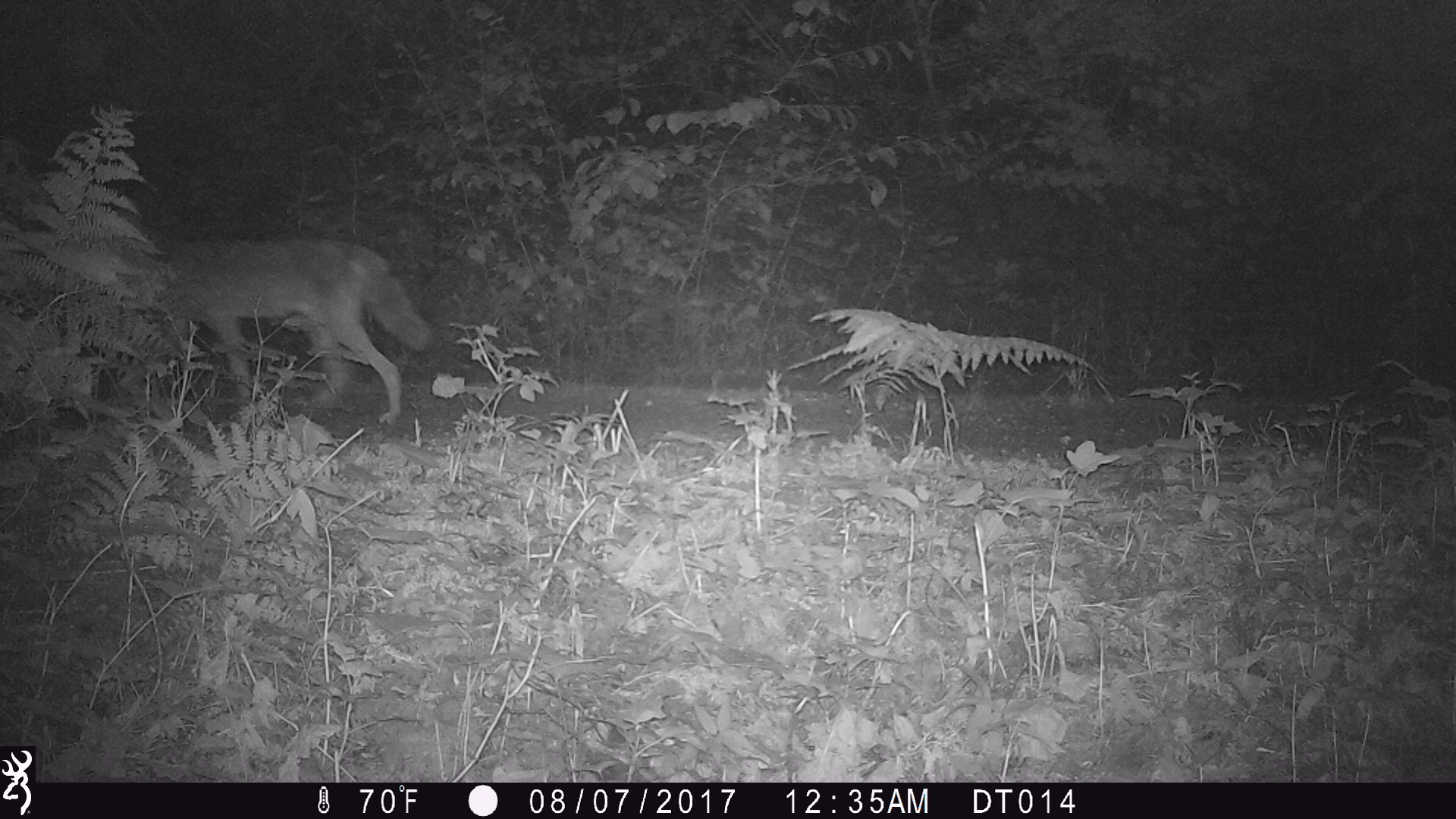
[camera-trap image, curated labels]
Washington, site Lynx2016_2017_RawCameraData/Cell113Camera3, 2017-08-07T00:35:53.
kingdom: Animalia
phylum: Chordata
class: Mammalia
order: Carnivora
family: Canidae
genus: Canis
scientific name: Canis latrans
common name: coyote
Canis latrans (coyote). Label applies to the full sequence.